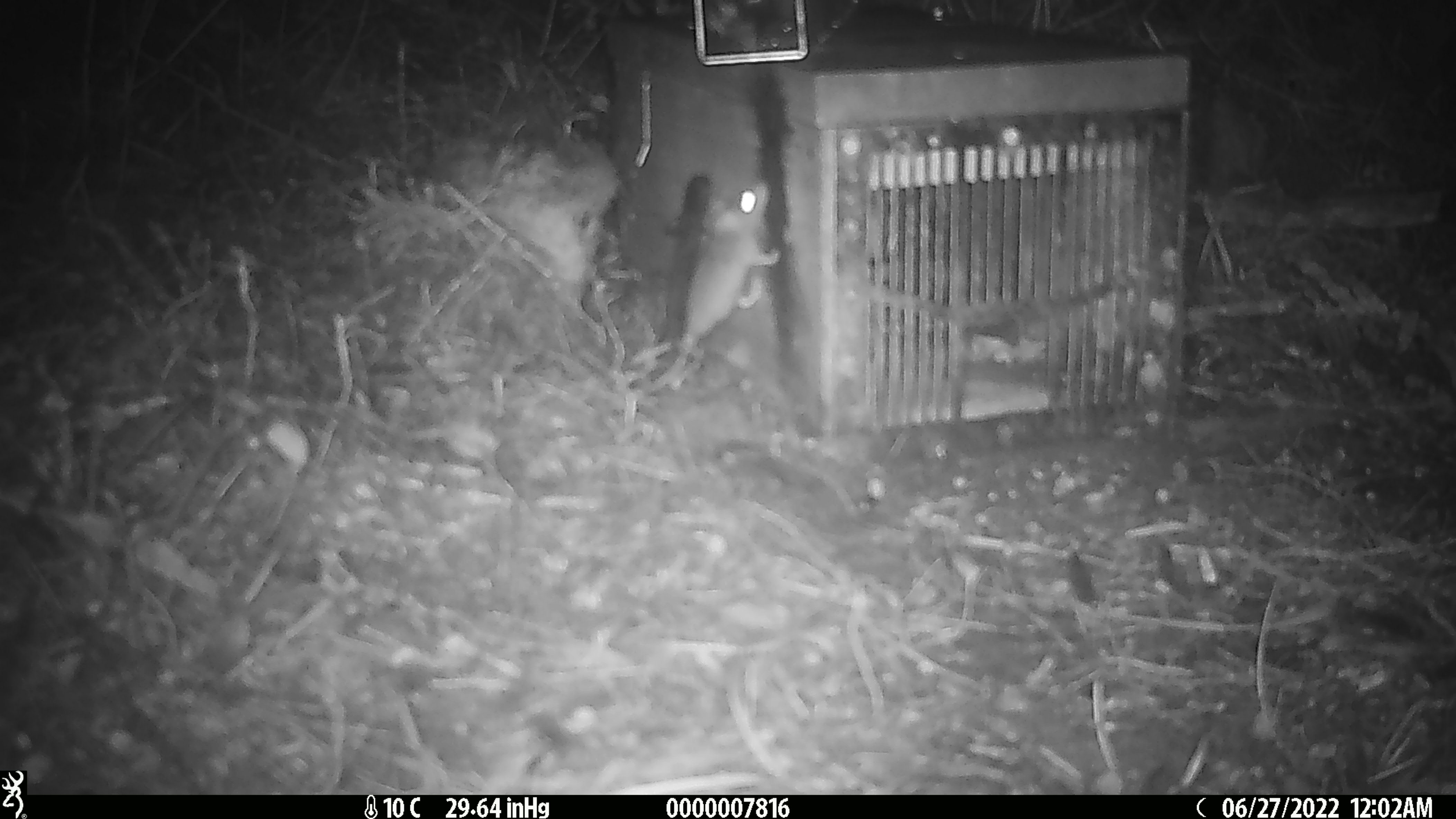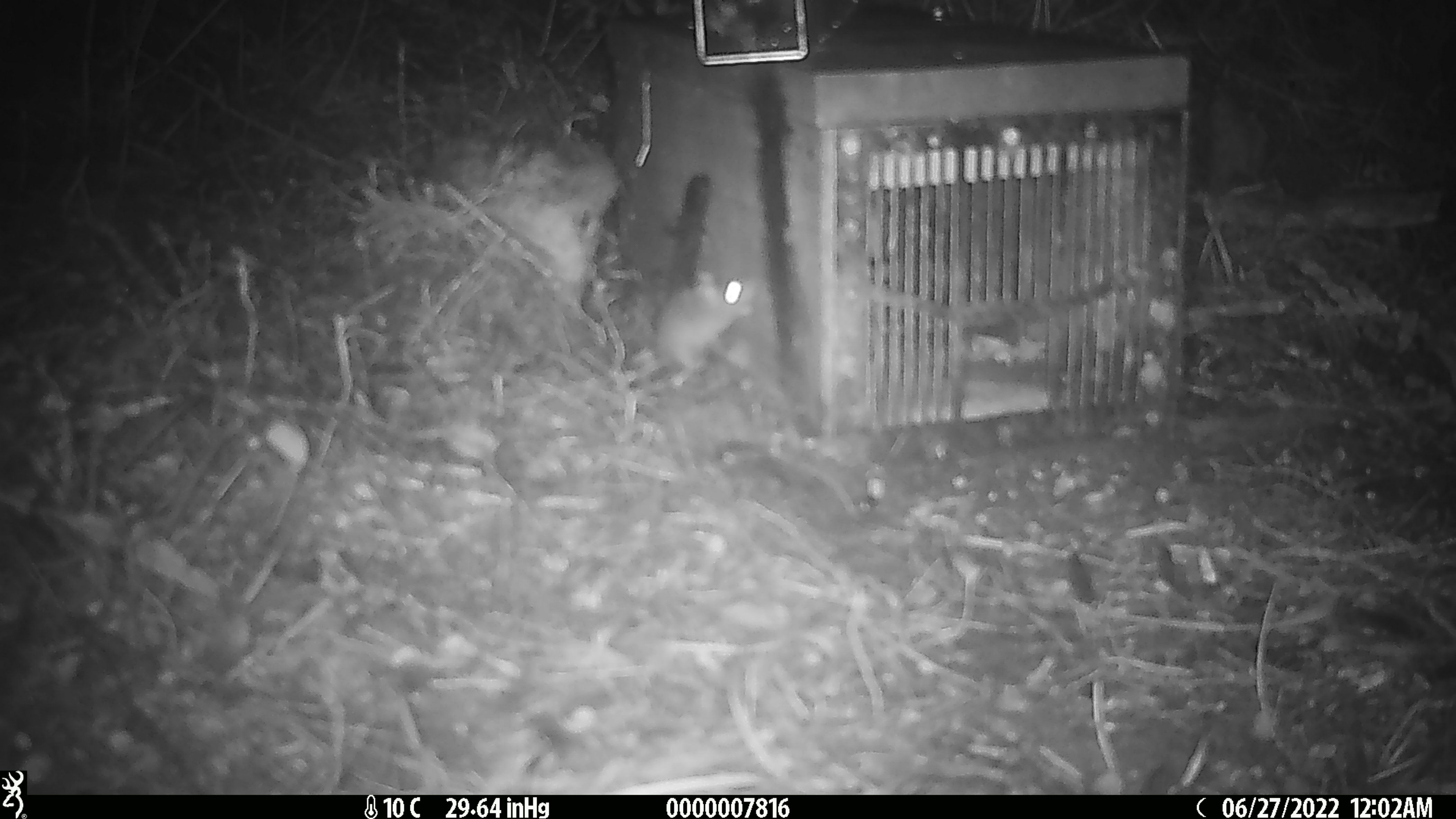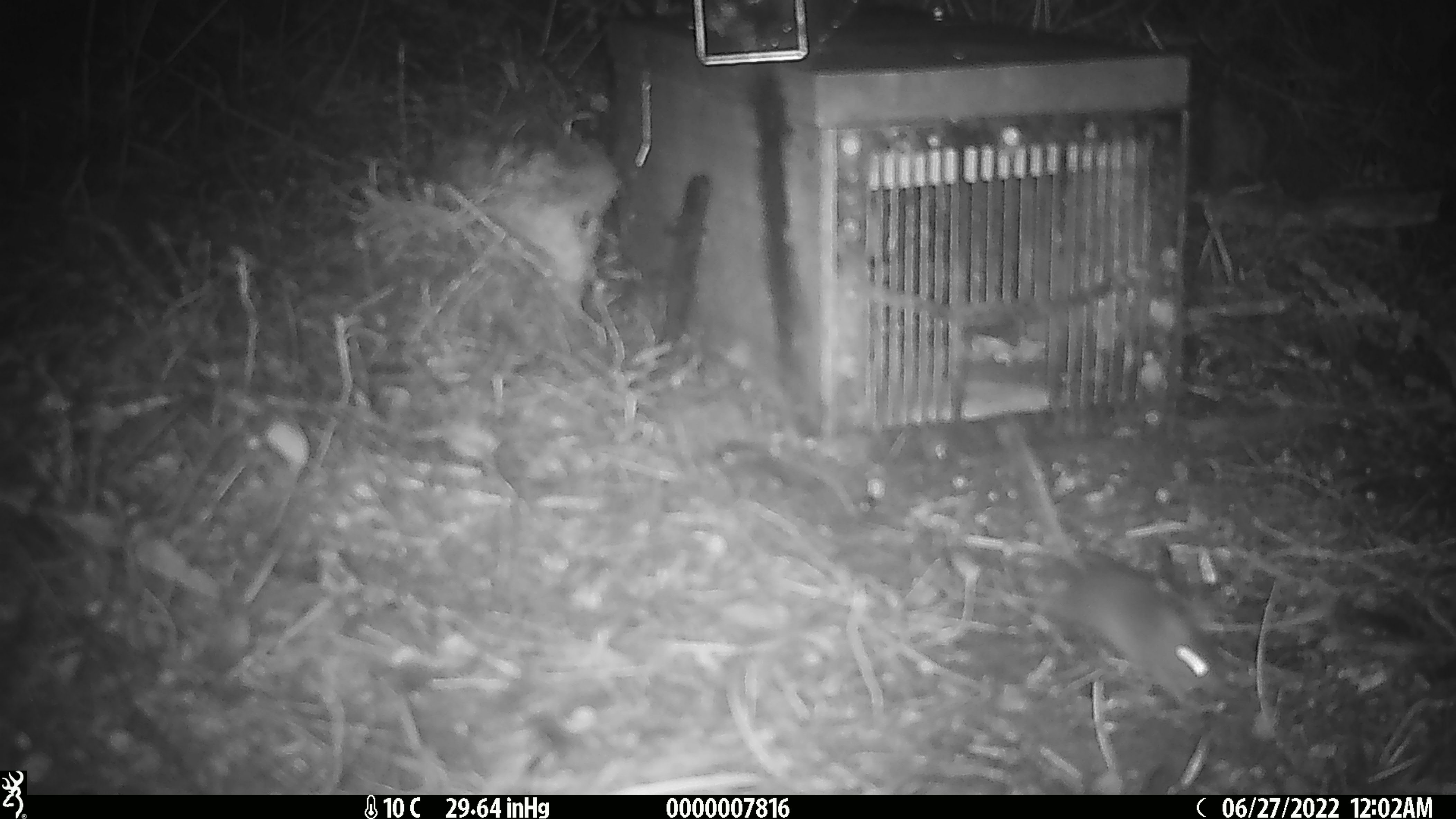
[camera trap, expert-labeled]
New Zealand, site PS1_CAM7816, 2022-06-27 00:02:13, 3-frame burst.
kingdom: Animalia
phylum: Chordata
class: Mammalia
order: Rodentia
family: Muridae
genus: Mus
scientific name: Mus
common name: mouse